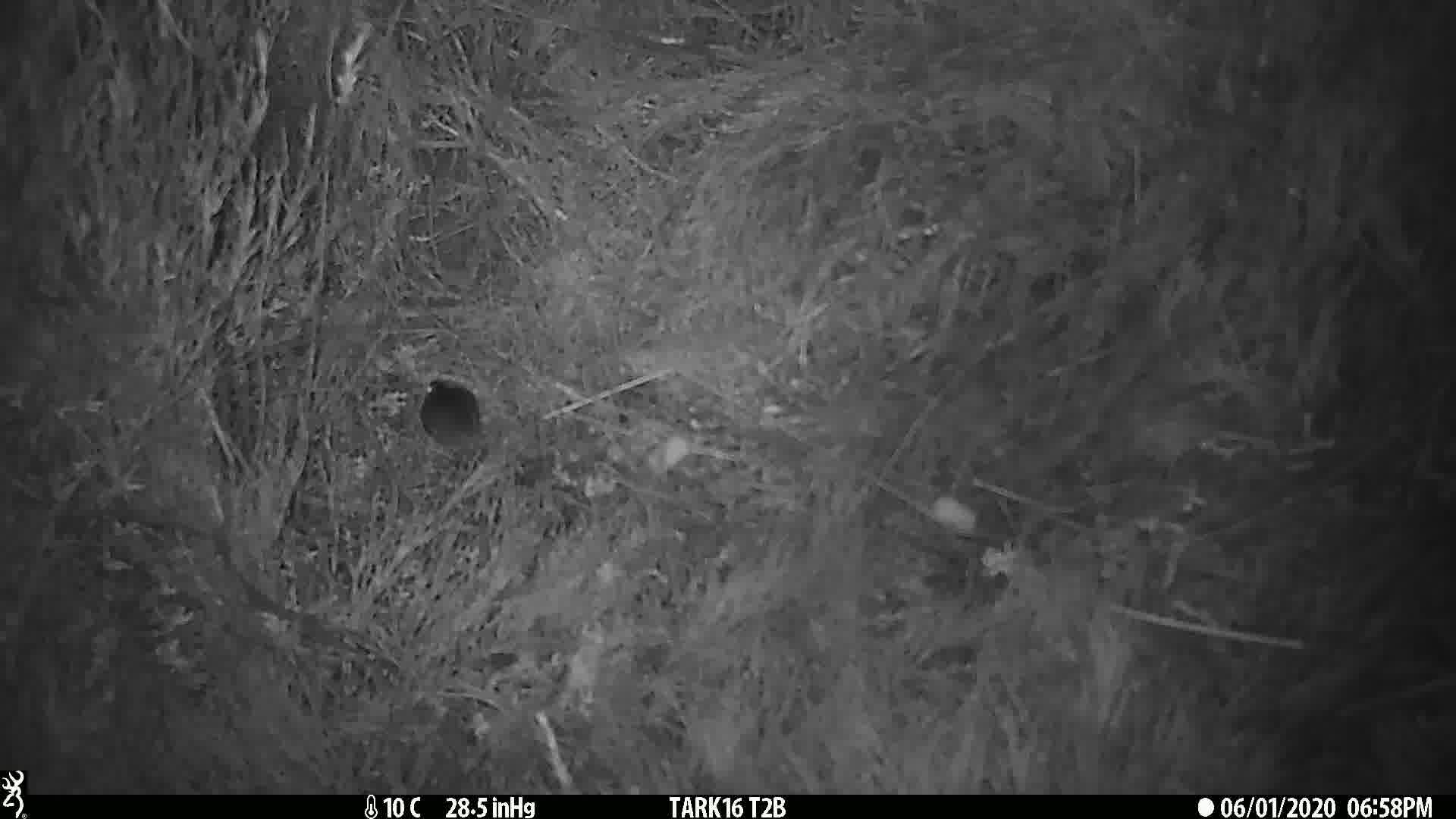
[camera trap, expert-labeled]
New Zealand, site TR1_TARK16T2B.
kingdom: Animalia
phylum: Chordata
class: Mammalia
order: Rodentia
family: Muridae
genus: Mus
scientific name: Mus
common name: mouse